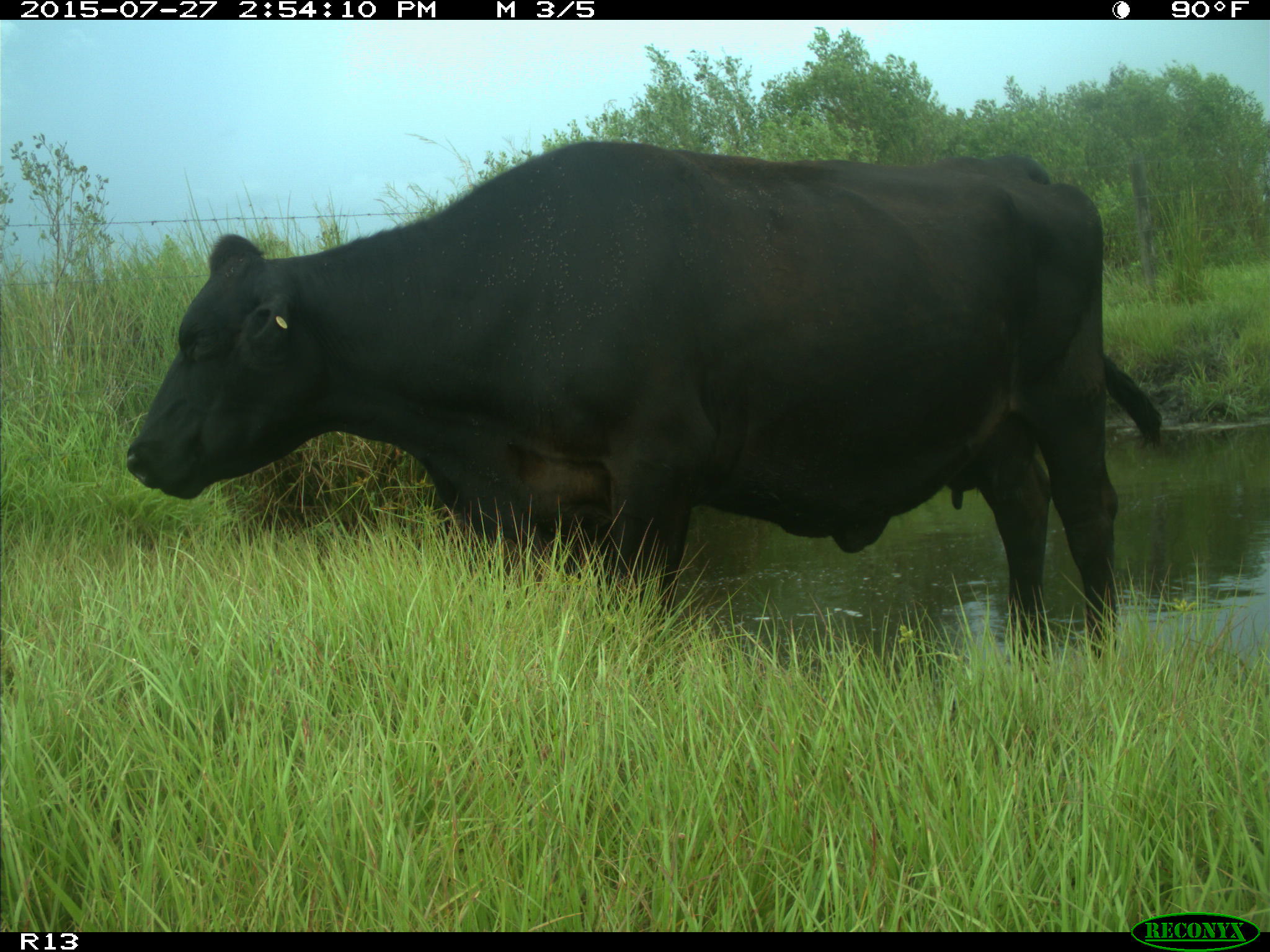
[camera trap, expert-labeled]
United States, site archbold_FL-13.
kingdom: Animalia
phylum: Chordata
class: Mammalia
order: Artiodactyla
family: Bovidae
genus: Bos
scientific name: Bos taurus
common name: domestic cow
Bos taurus (domestic cow).